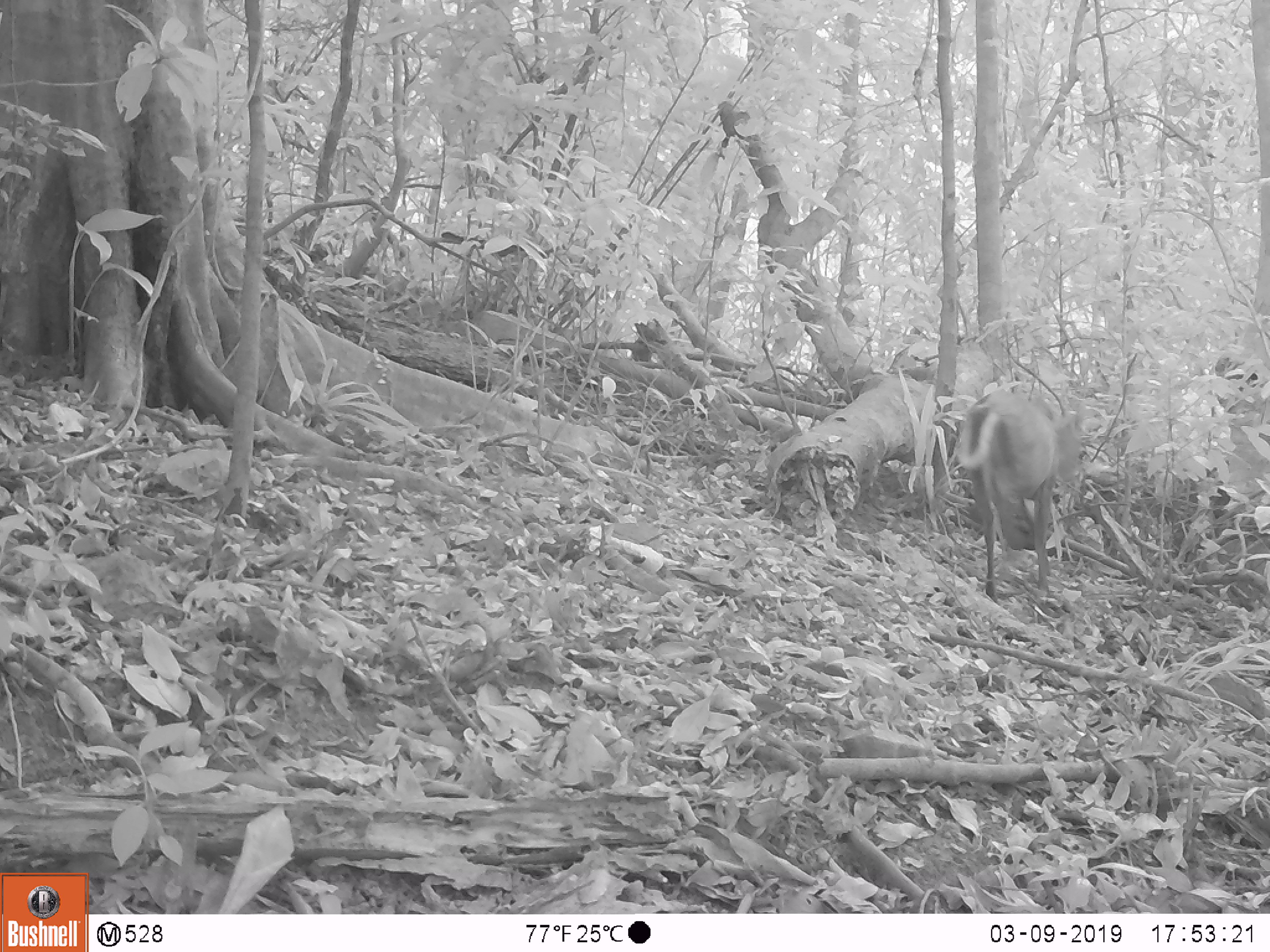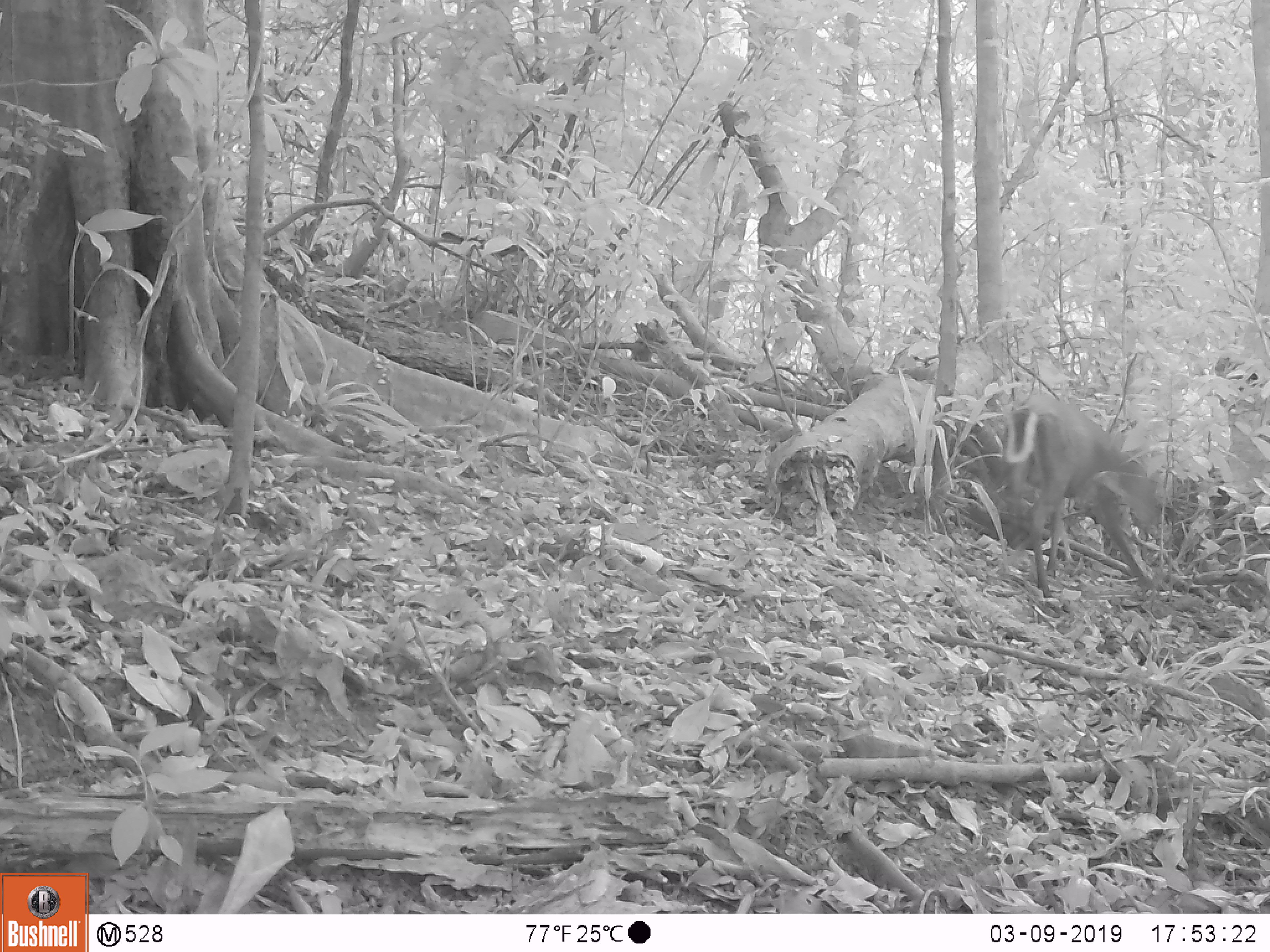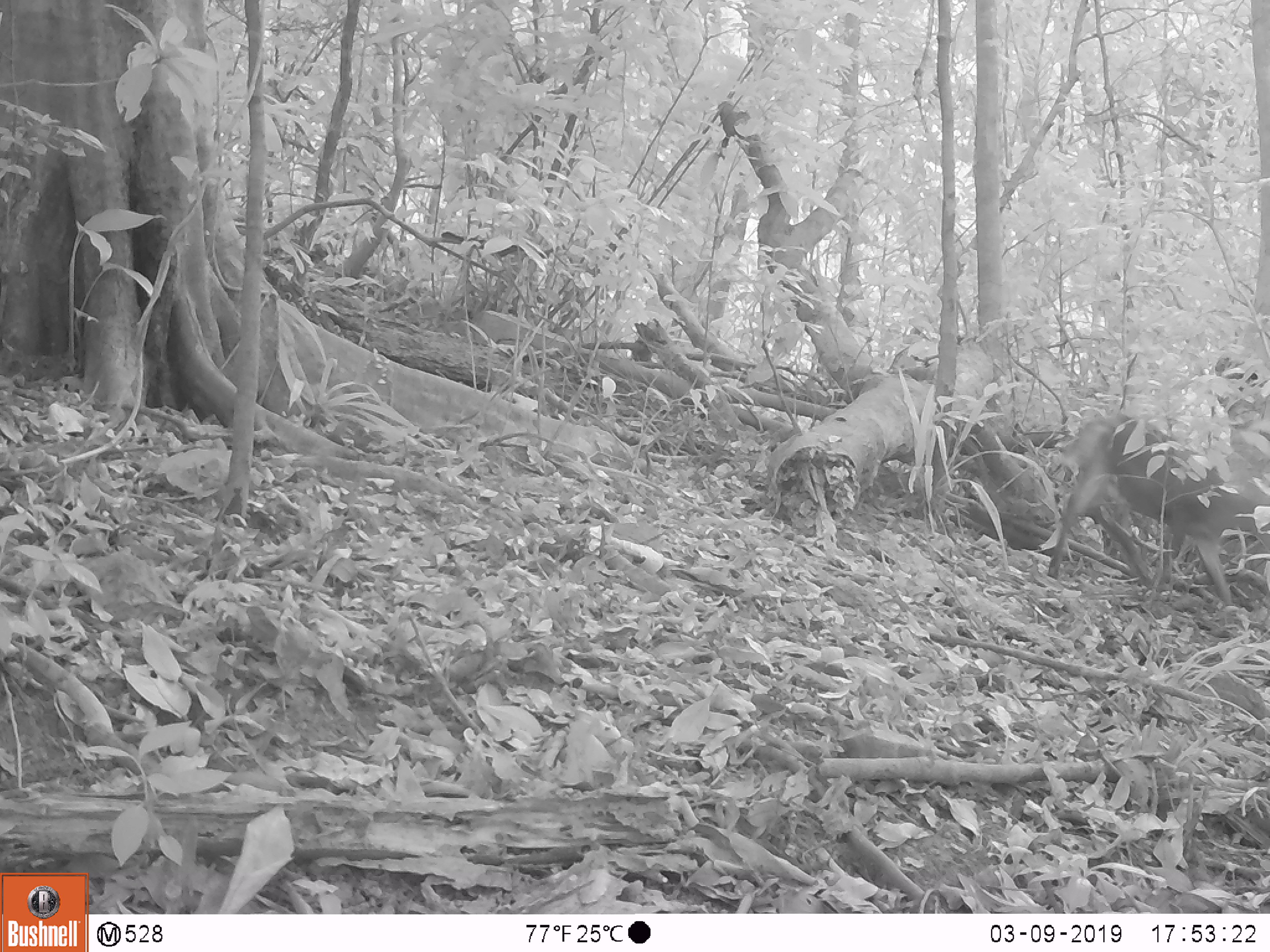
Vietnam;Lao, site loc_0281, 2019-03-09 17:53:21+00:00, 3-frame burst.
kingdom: Animalia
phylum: Chordata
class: Mammalia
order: Artiodactyla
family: Cervidae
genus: Muntiacus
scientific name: Muntiacus rooseveltorum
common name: roosevelt's muntjac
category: roosevelts muntjac group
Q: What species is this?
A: Roosevelts muntjac group (roosevelt's muntjac) (Muntiacus rooseveltorum).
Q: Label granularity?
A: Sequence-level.